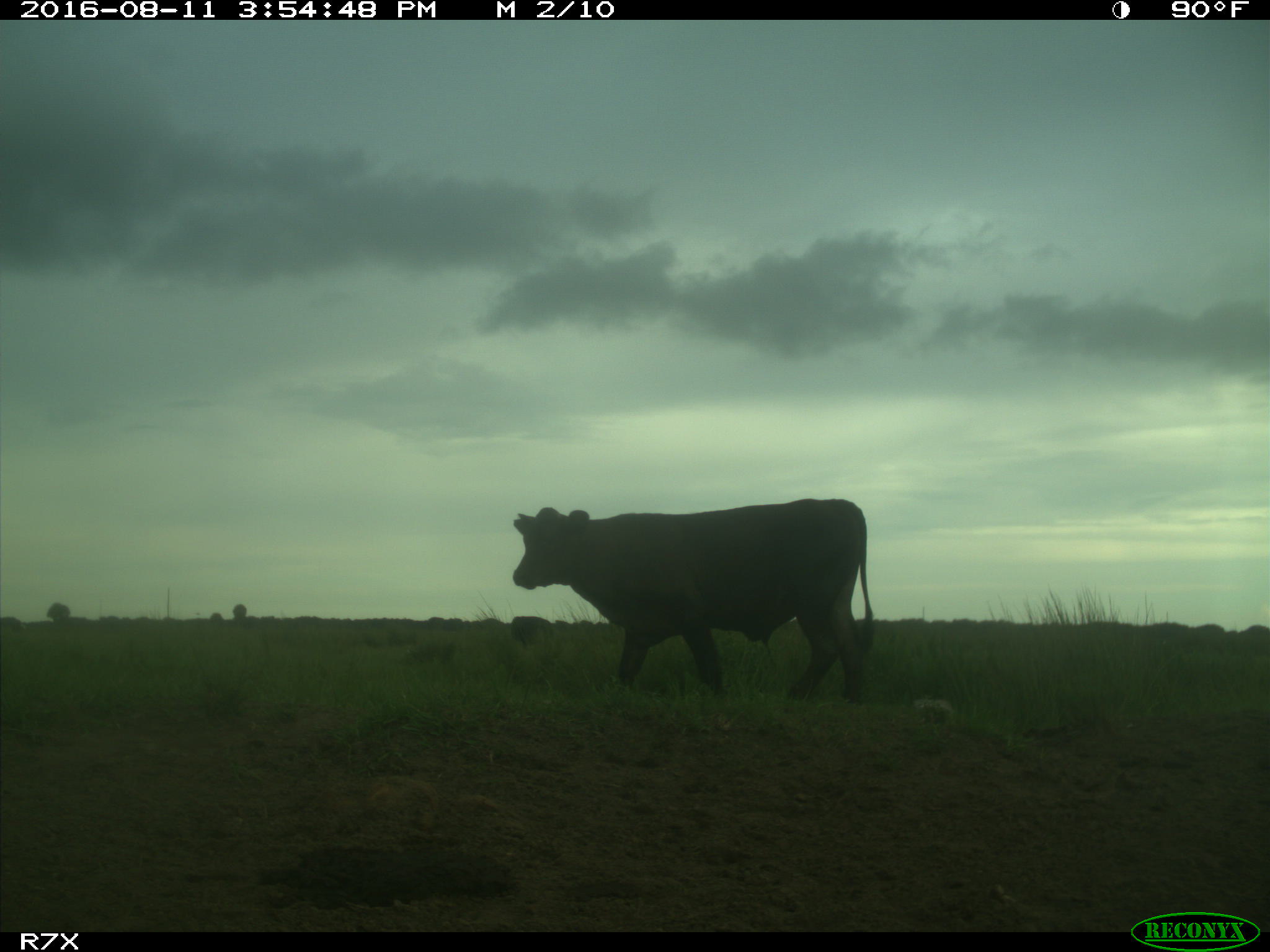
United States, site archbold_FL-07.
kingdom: Animalia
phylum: Chordata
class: Mammalia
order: Artiodactyla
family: Bovidae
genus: Bos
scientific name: Bos taurus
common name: domestic cow